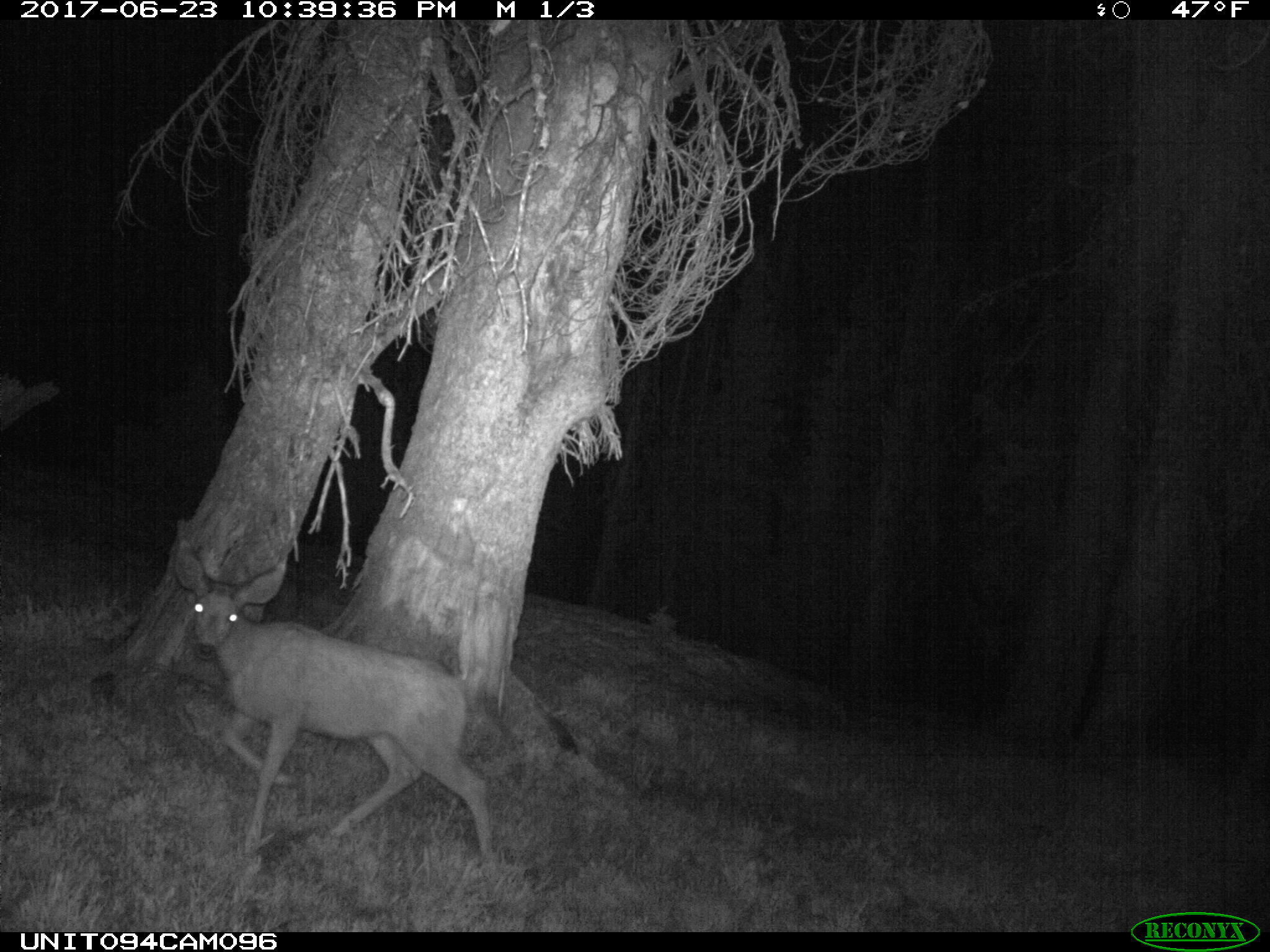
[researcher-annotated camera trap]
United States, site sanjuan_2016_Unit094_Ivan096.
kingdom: Animalia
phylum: Chordata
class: Mammalia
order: Artiodactyla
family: Cervidae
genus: Odocoileus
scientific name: Odocoileus hemionus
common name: mule deer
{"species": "Odocoileus hemionus (mule deer)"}